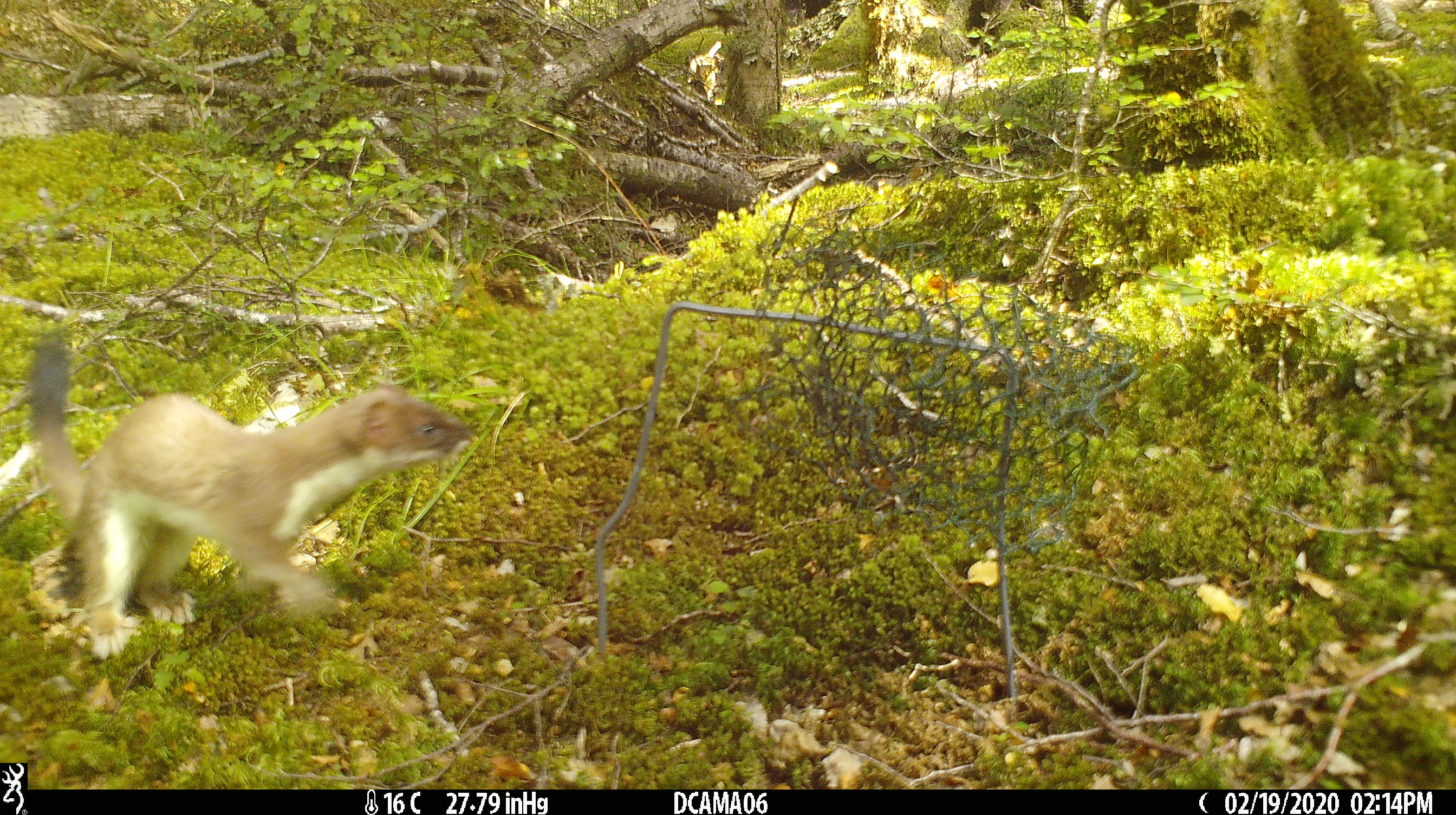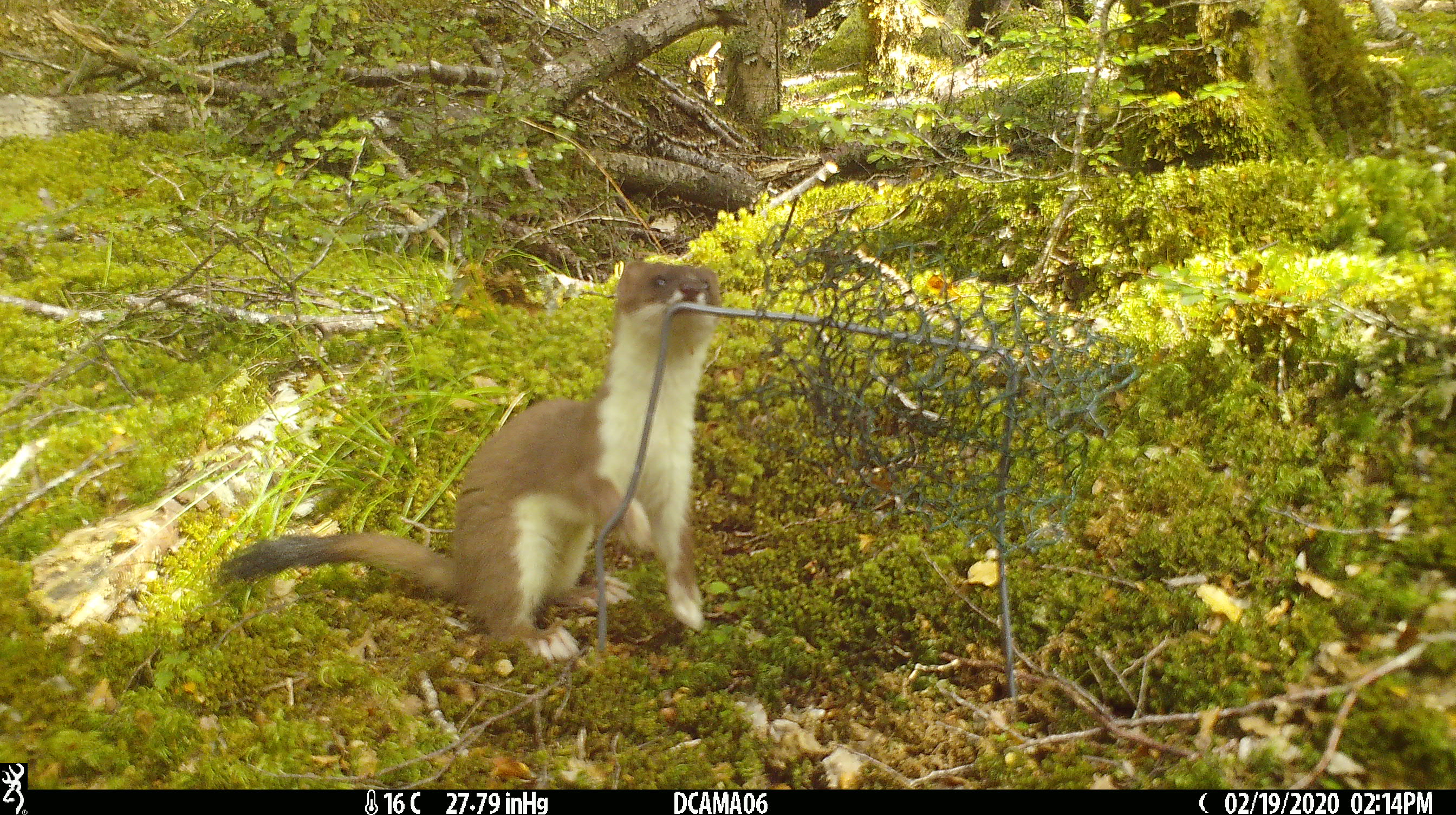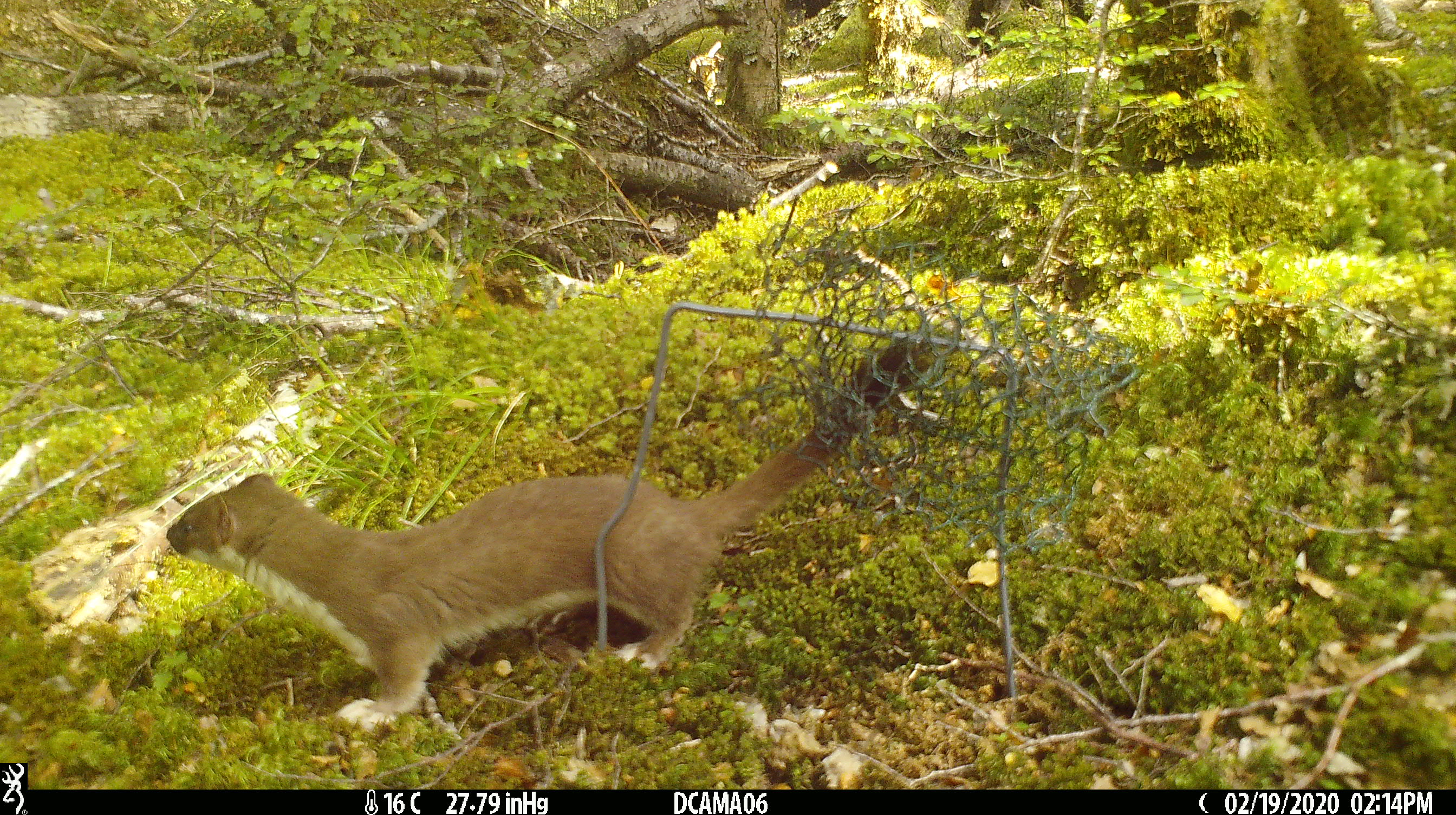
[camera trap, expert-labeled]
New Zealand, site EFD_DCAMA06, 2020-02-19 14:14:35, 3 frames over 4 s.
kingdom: Animalia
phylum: Chordata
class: Mammalia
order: Carnivora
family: Mustelidae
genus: Mustela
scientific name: Mustela erminea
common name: stoat